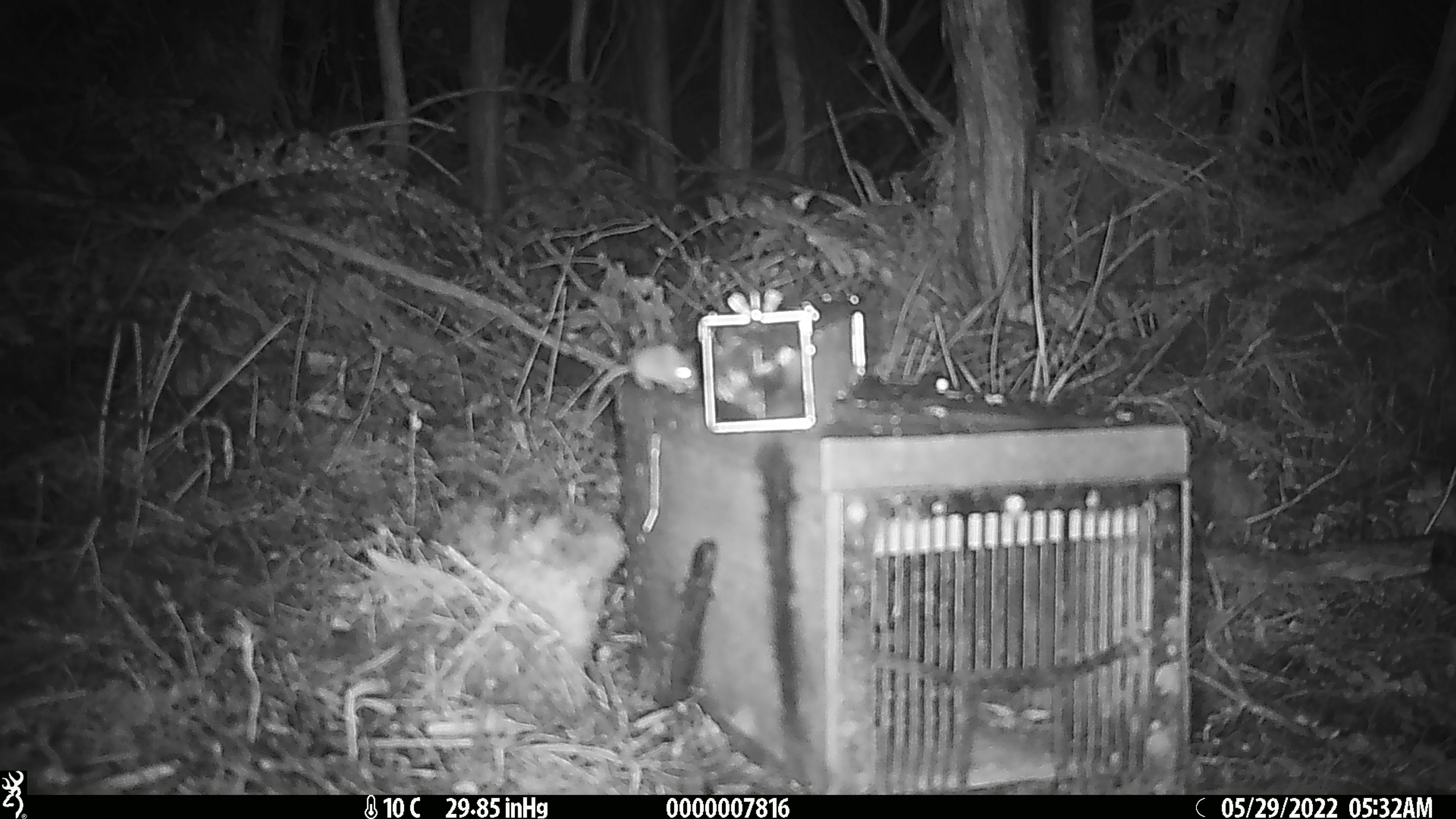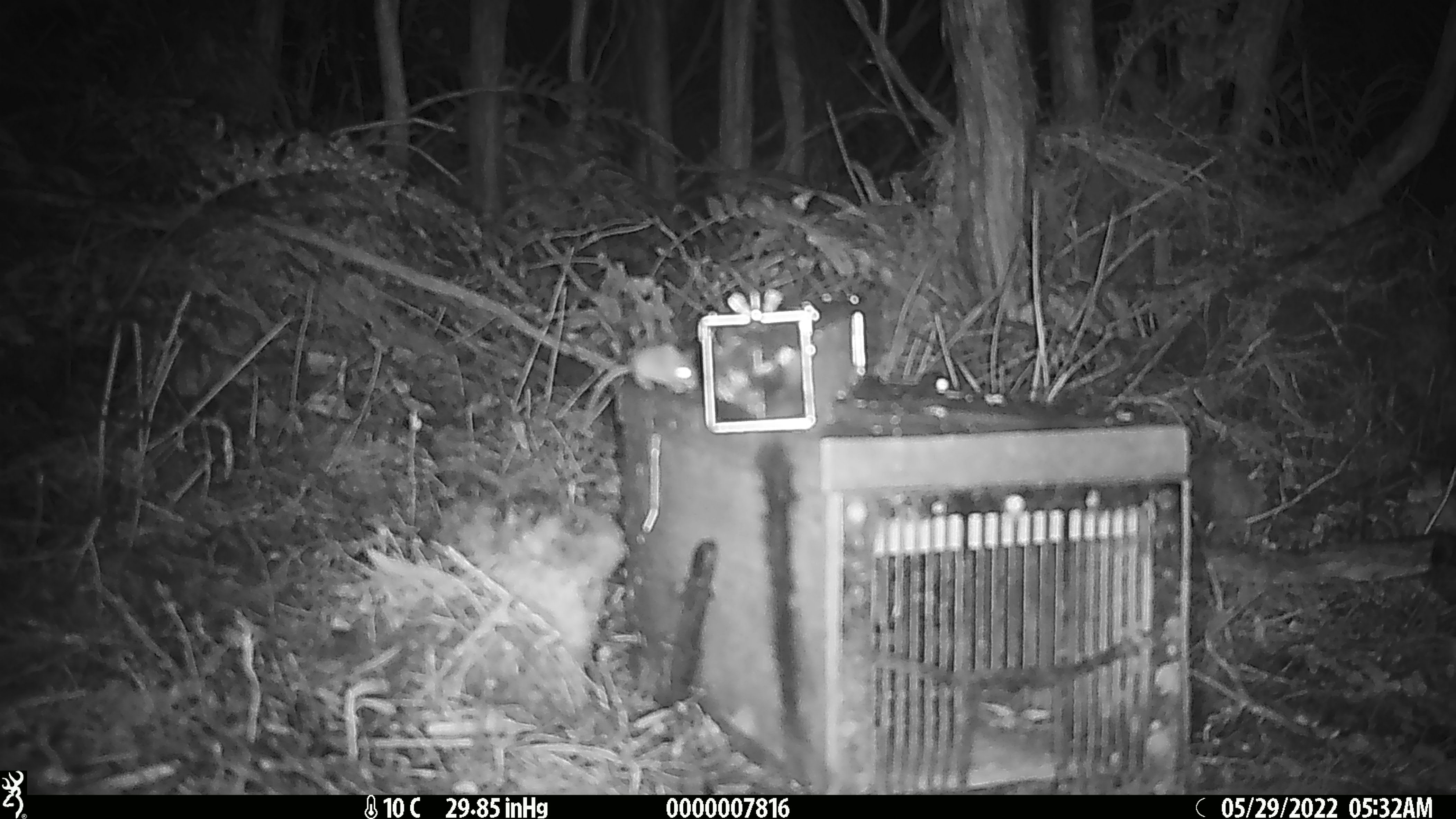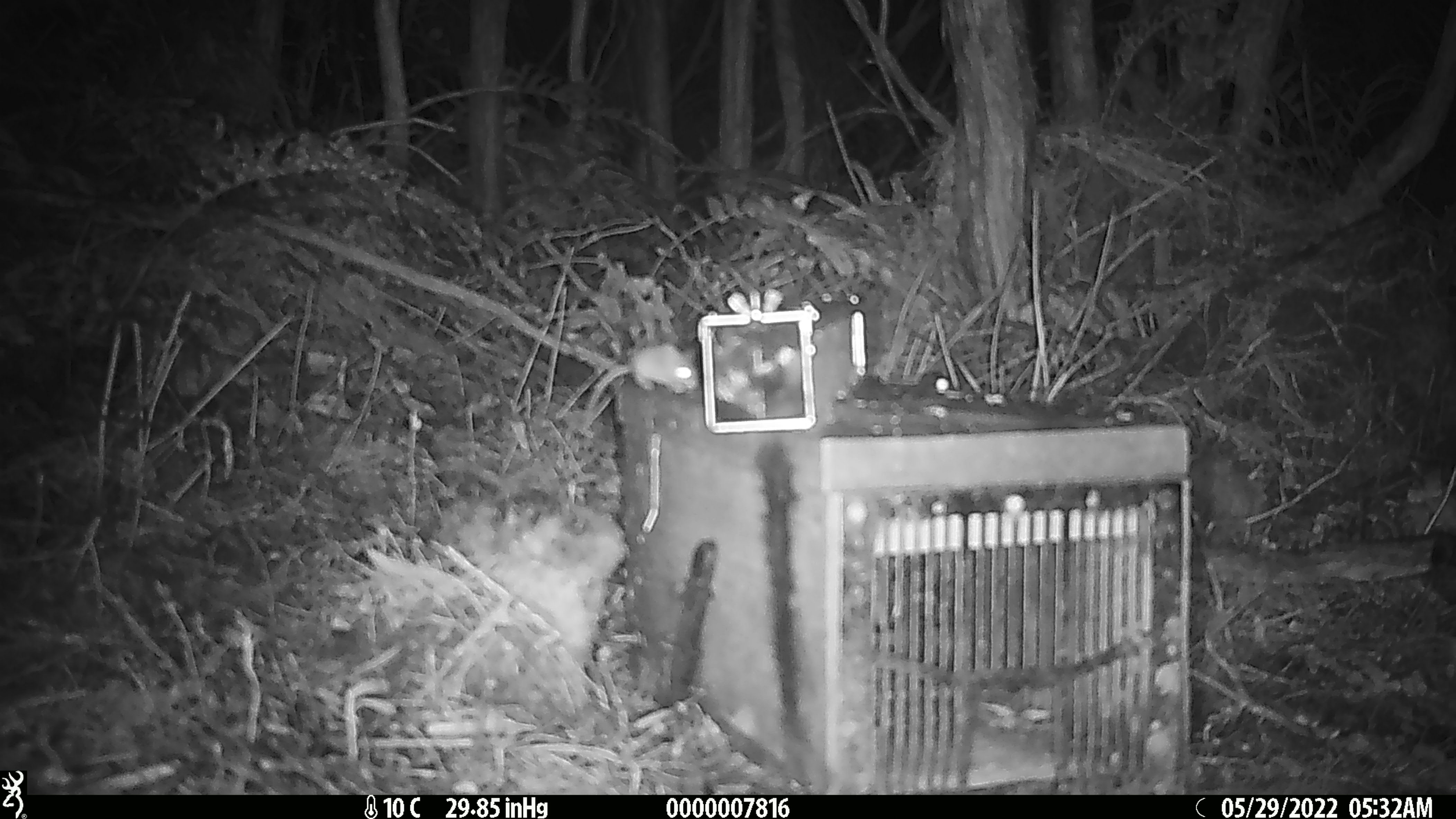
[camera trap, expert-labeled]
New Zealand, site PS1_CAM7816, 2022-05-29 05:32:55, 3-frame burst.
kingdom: Animalia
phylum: Chordata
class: Mammalia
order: Rodentia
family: Muridae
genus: Mus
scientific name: Mus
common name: mouse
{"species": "mouse (Mus)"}